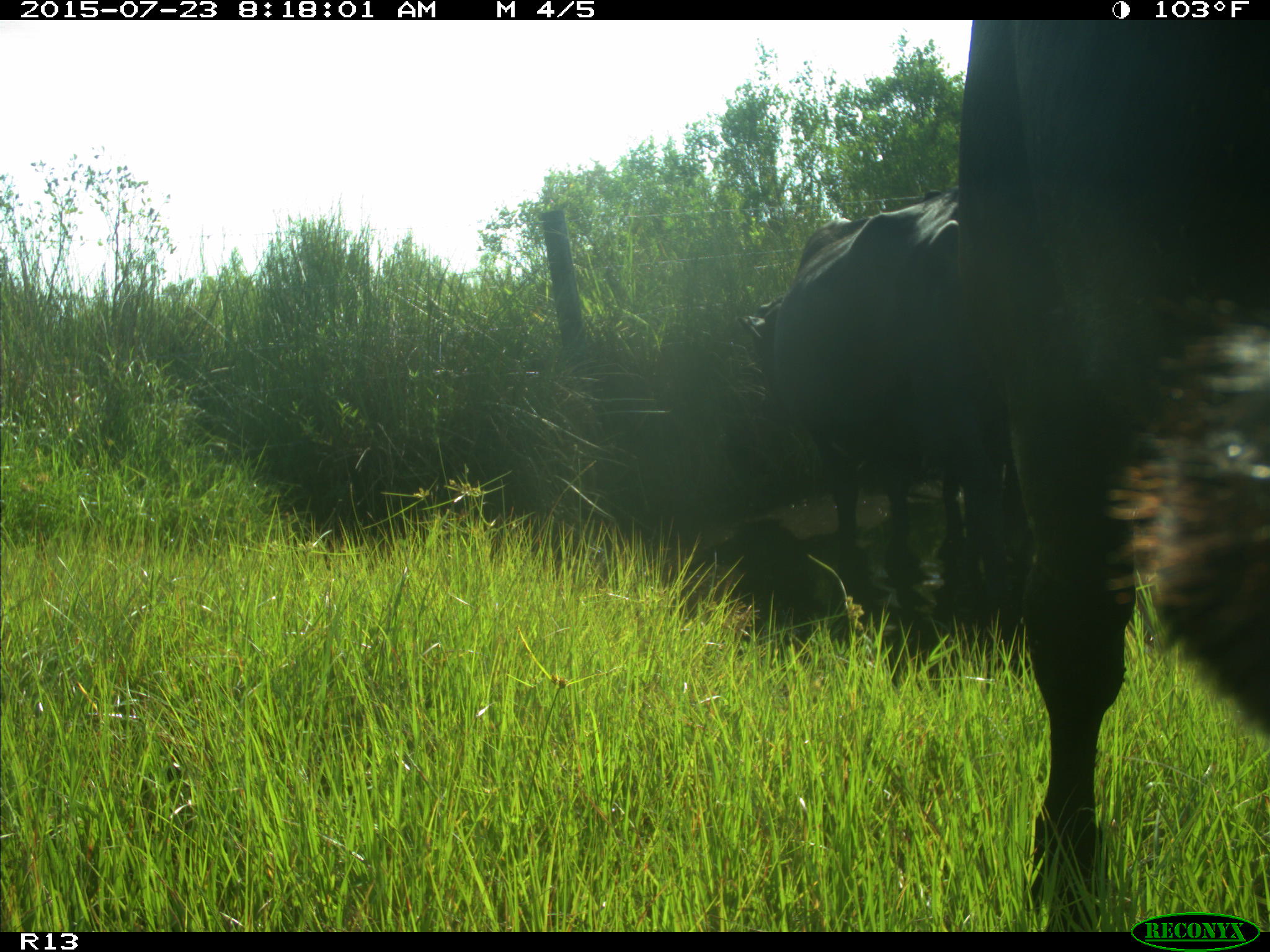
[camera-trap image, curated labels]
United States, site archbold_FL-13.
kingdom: Animalia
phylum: Chordata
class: Mammalia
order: Artiodactyla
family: Bovidae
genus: Bos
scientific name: Bos taurus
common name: domestic cow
Bos taurus (domestic cow).